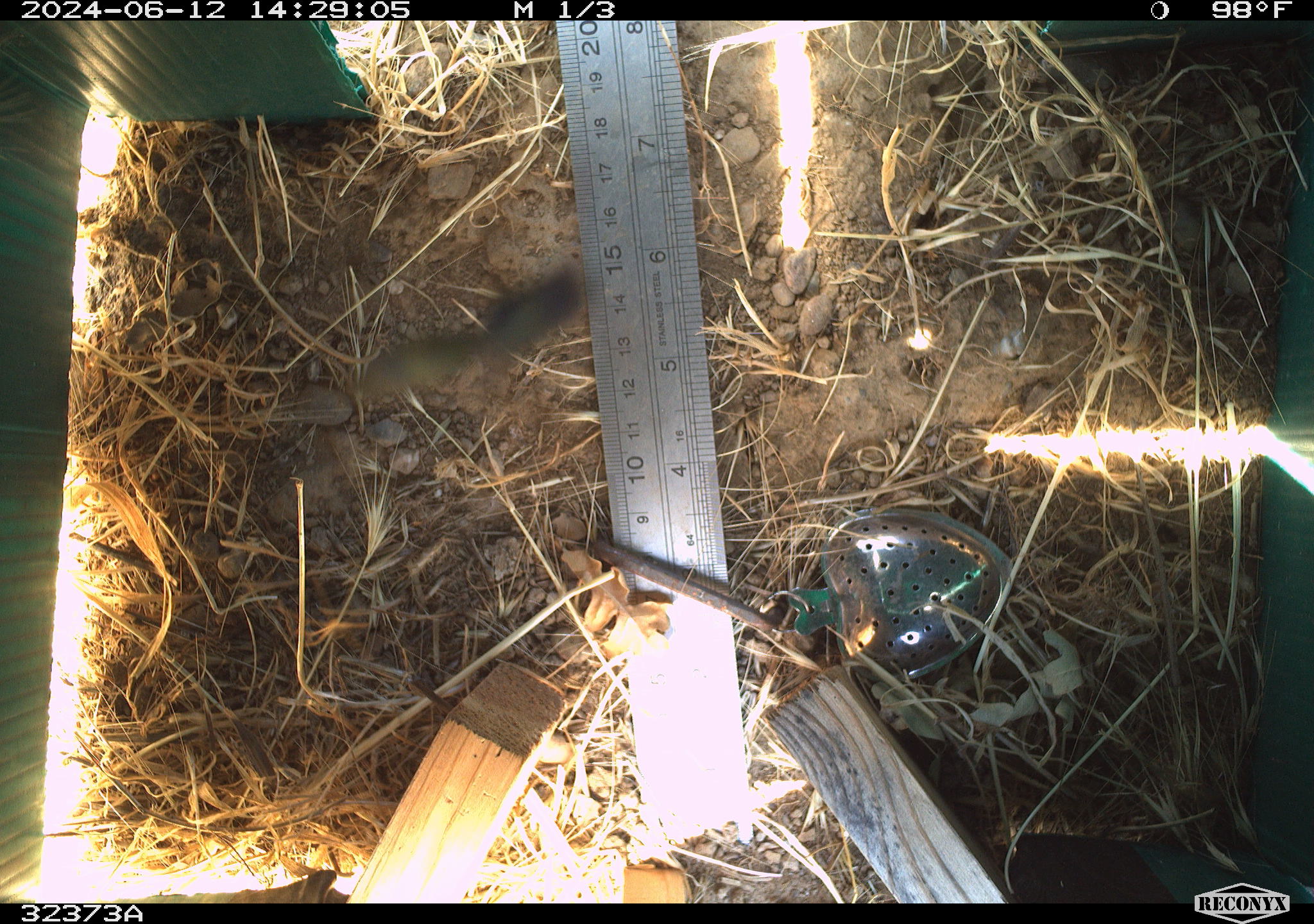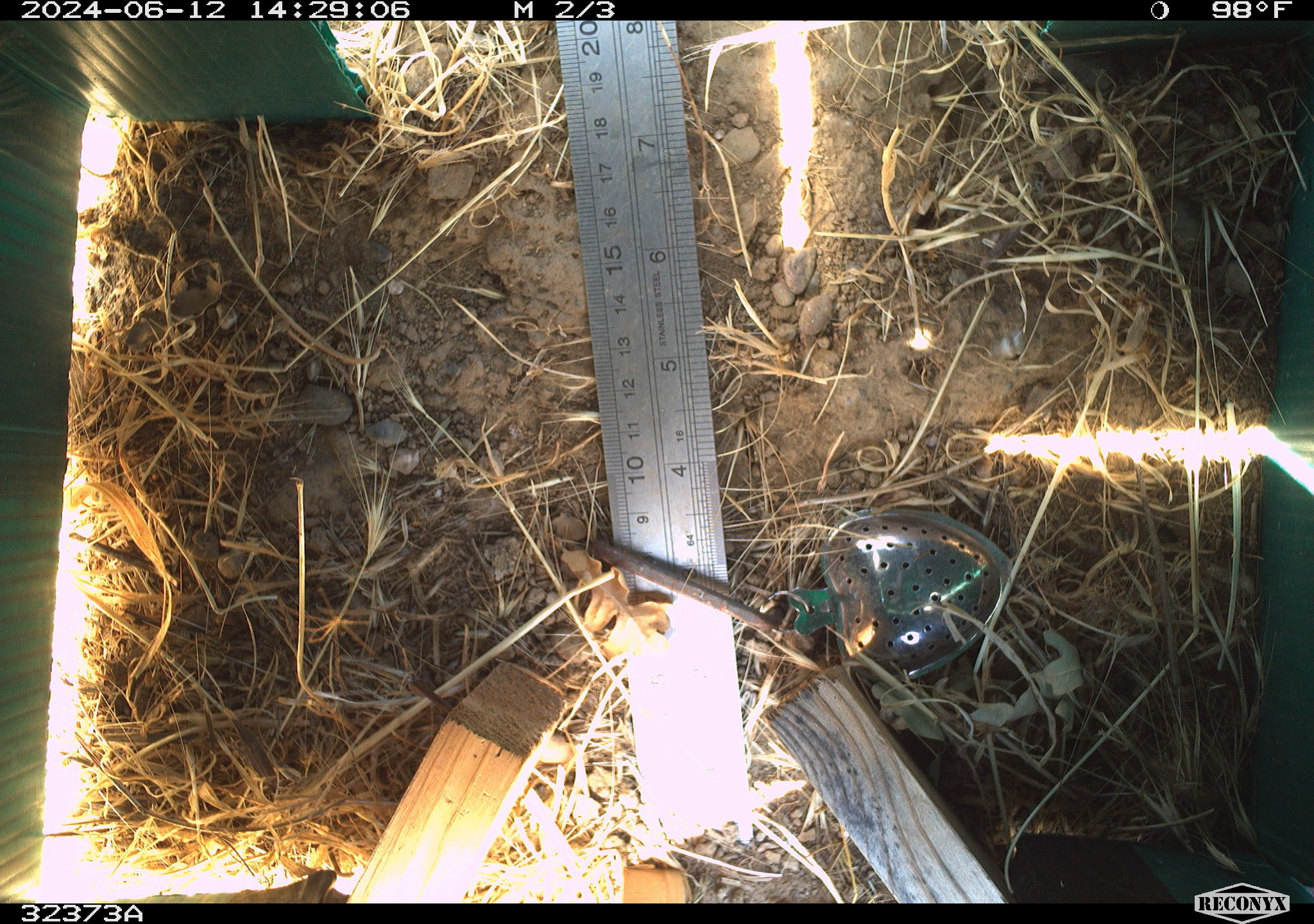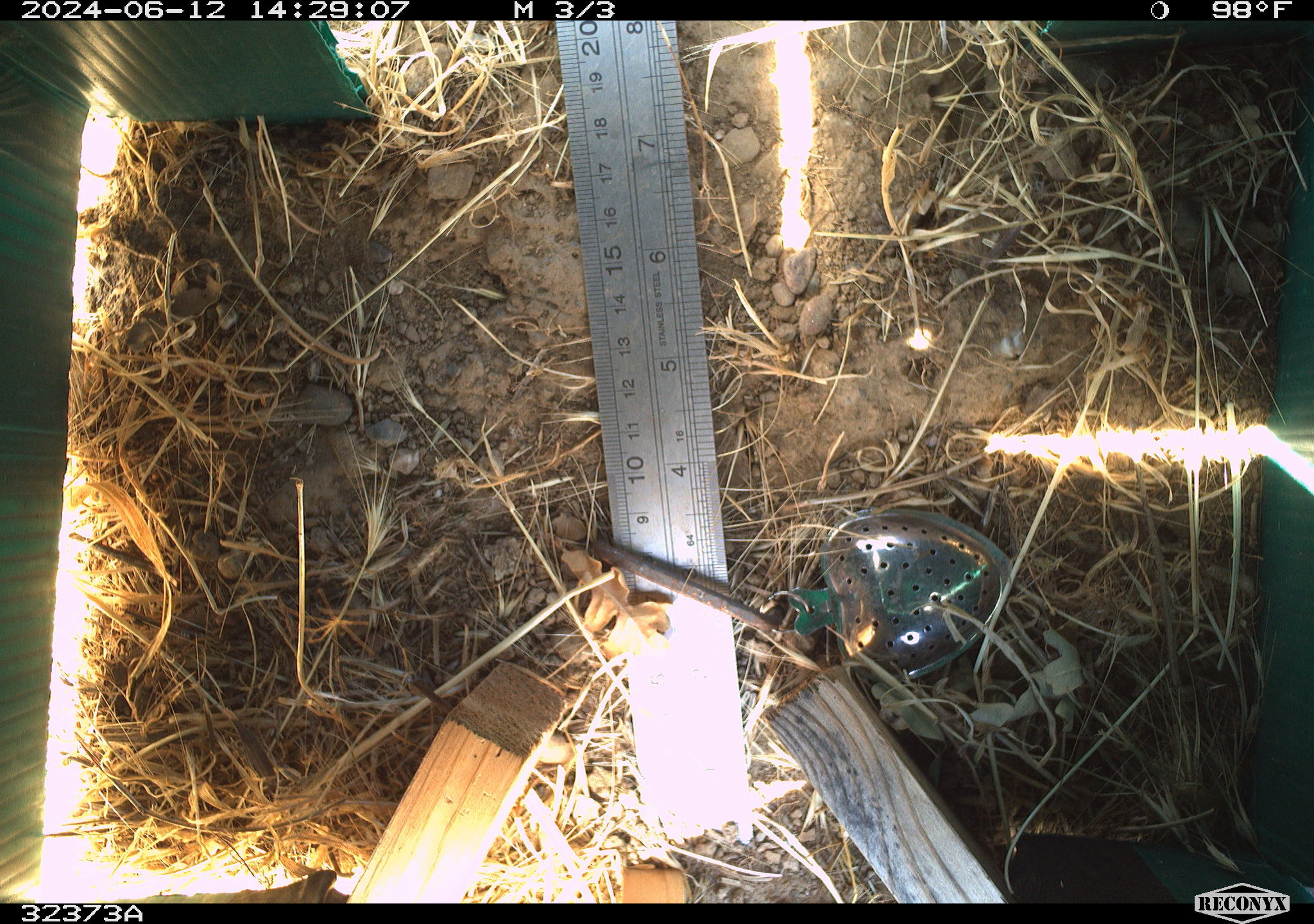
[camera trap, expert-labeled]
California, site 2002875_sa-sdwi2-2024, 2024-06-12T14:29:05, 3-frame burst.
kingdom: Animalia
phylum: Arthropoda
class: Insecta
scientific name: Insecta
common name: insect